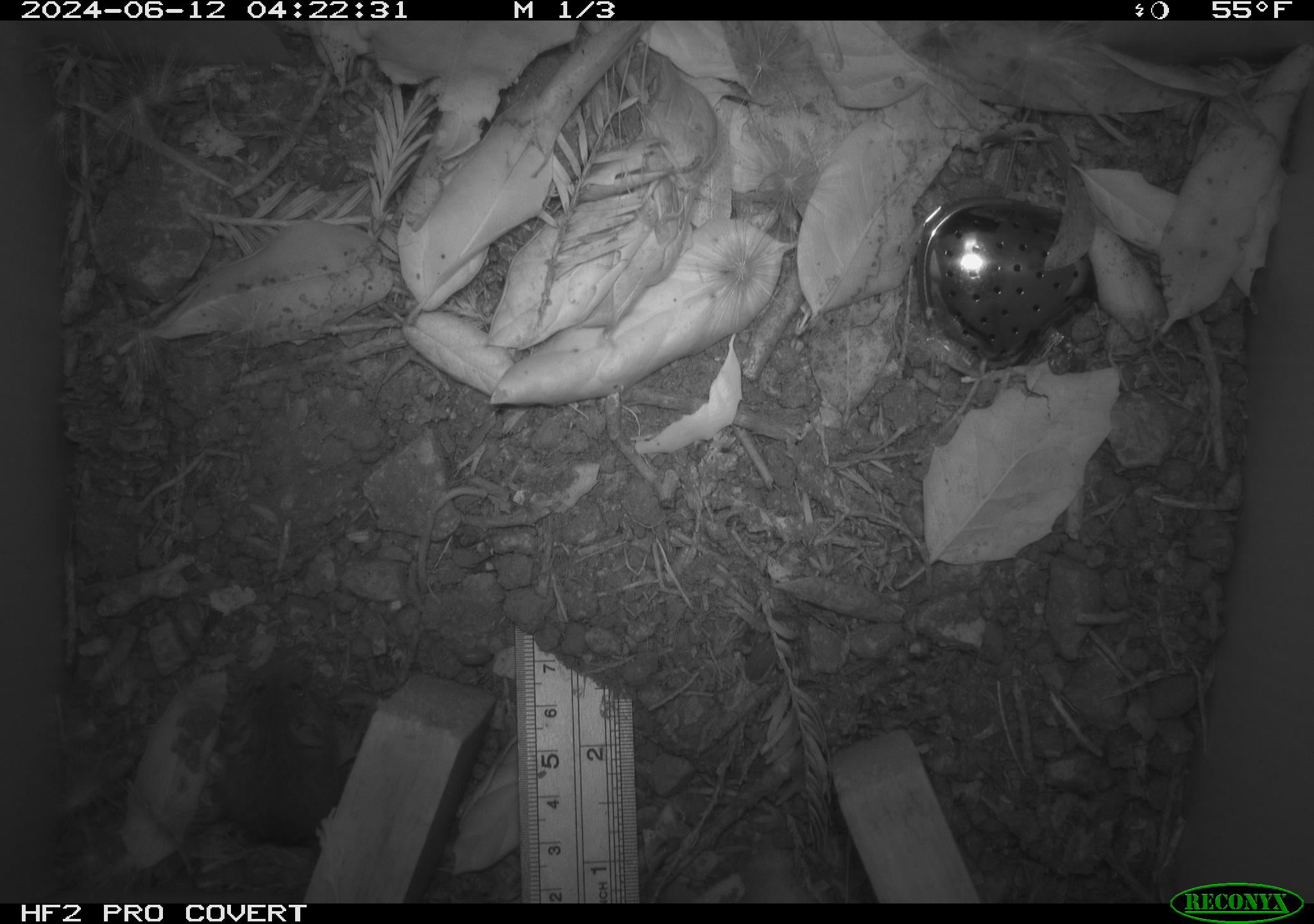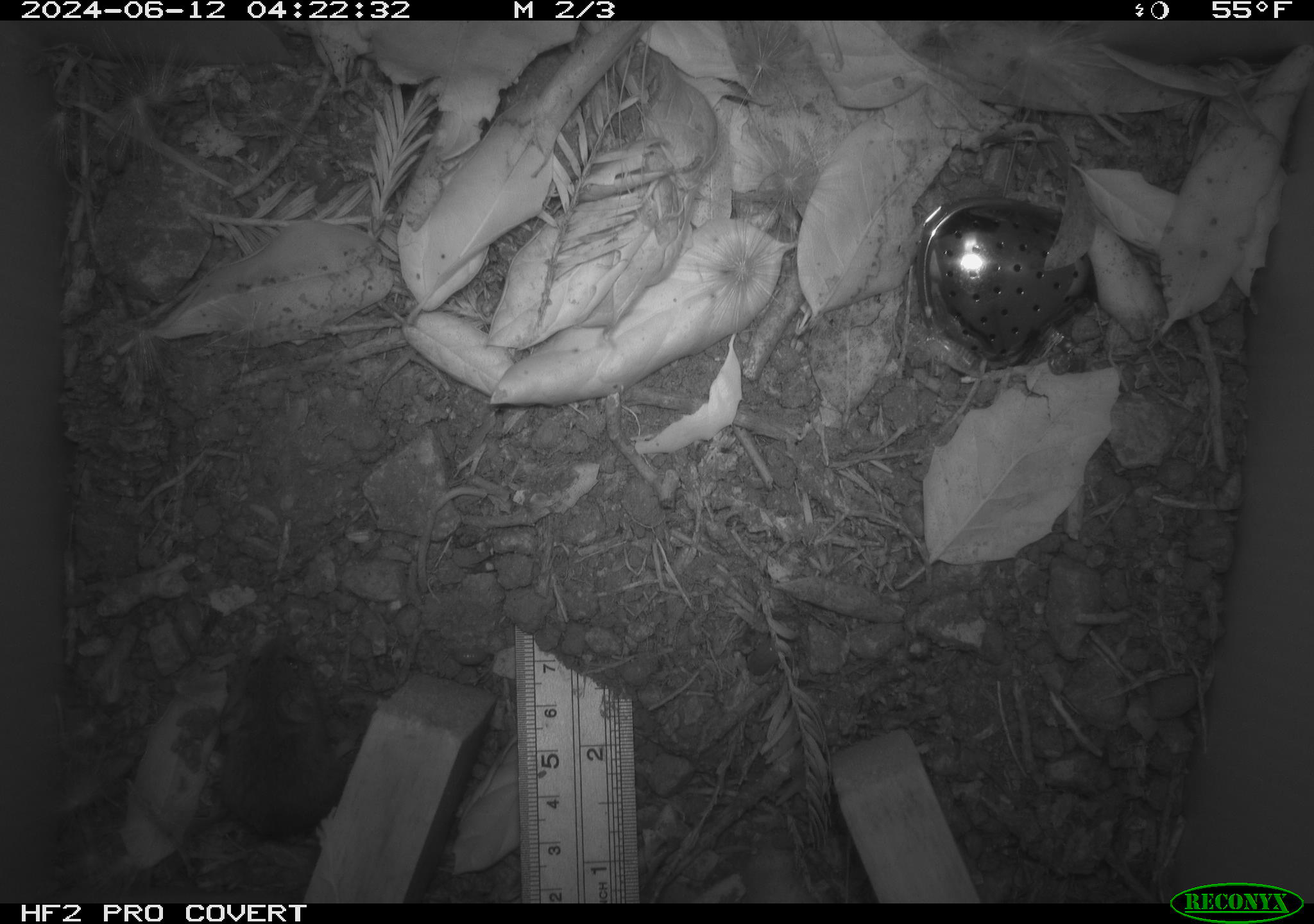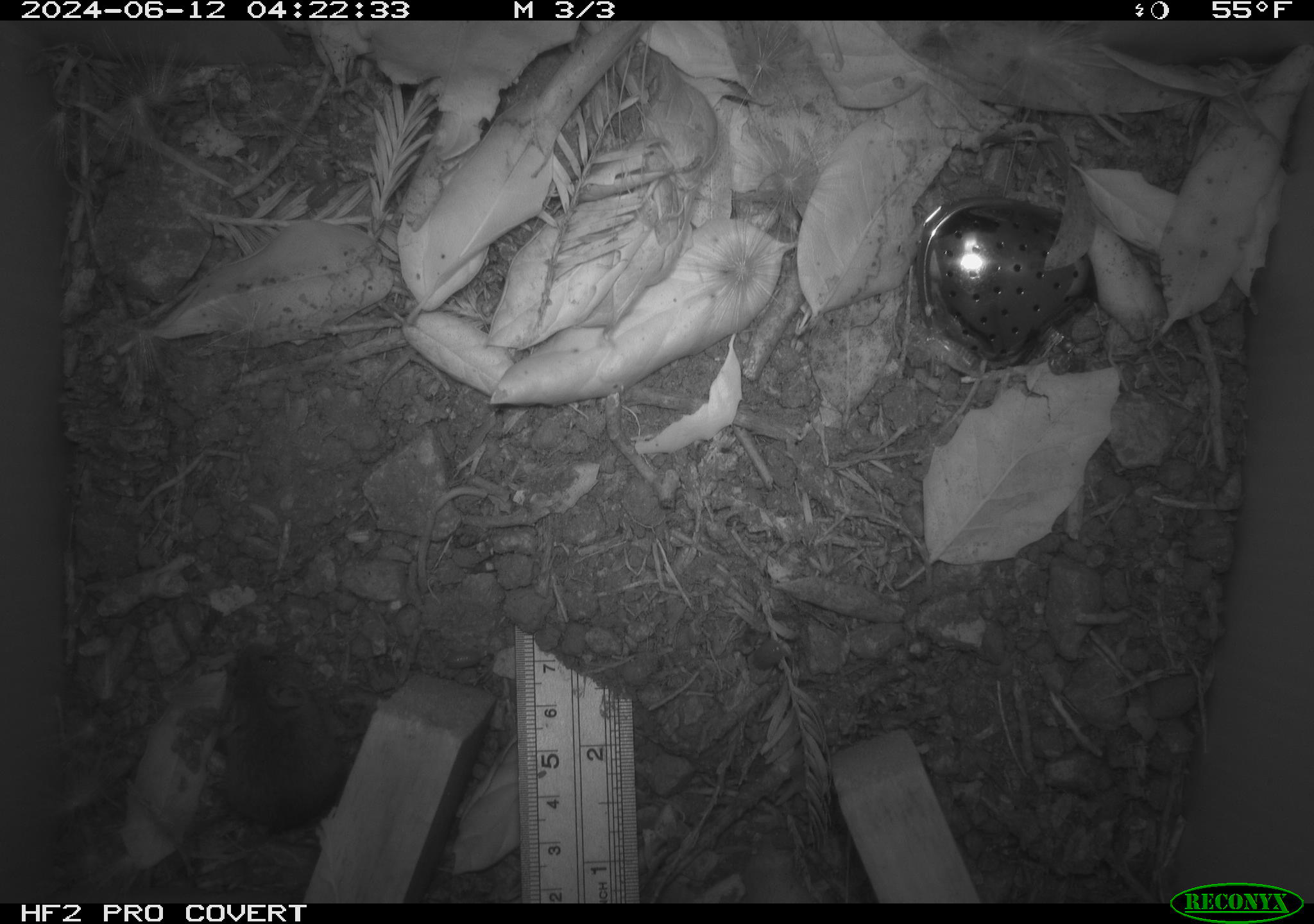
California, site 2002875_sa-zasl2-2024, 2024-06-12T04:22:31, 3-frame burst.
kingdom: Animalia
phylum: Chordata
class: Mammalia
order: Rodentia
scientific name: Rodentia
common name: rodent